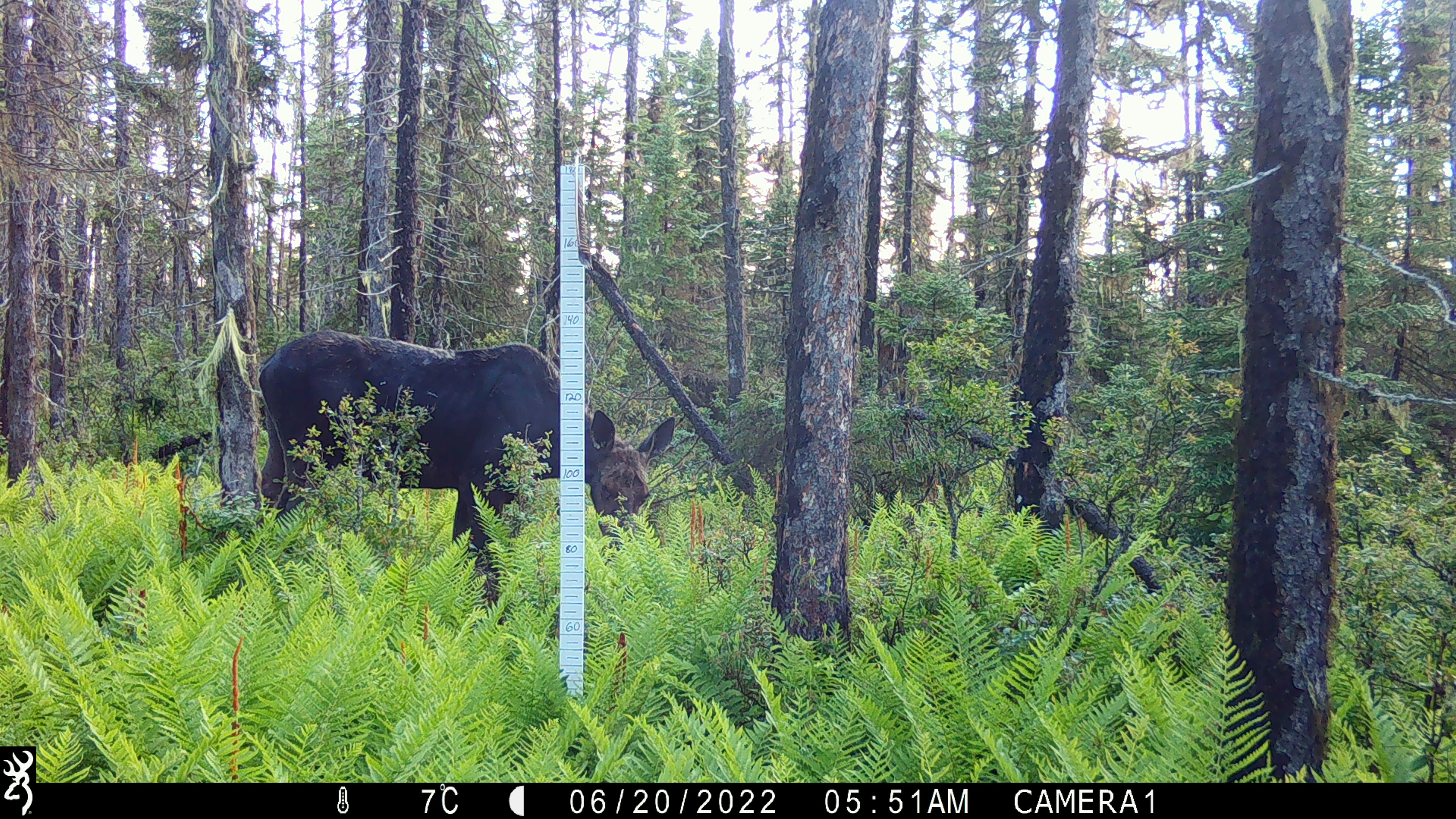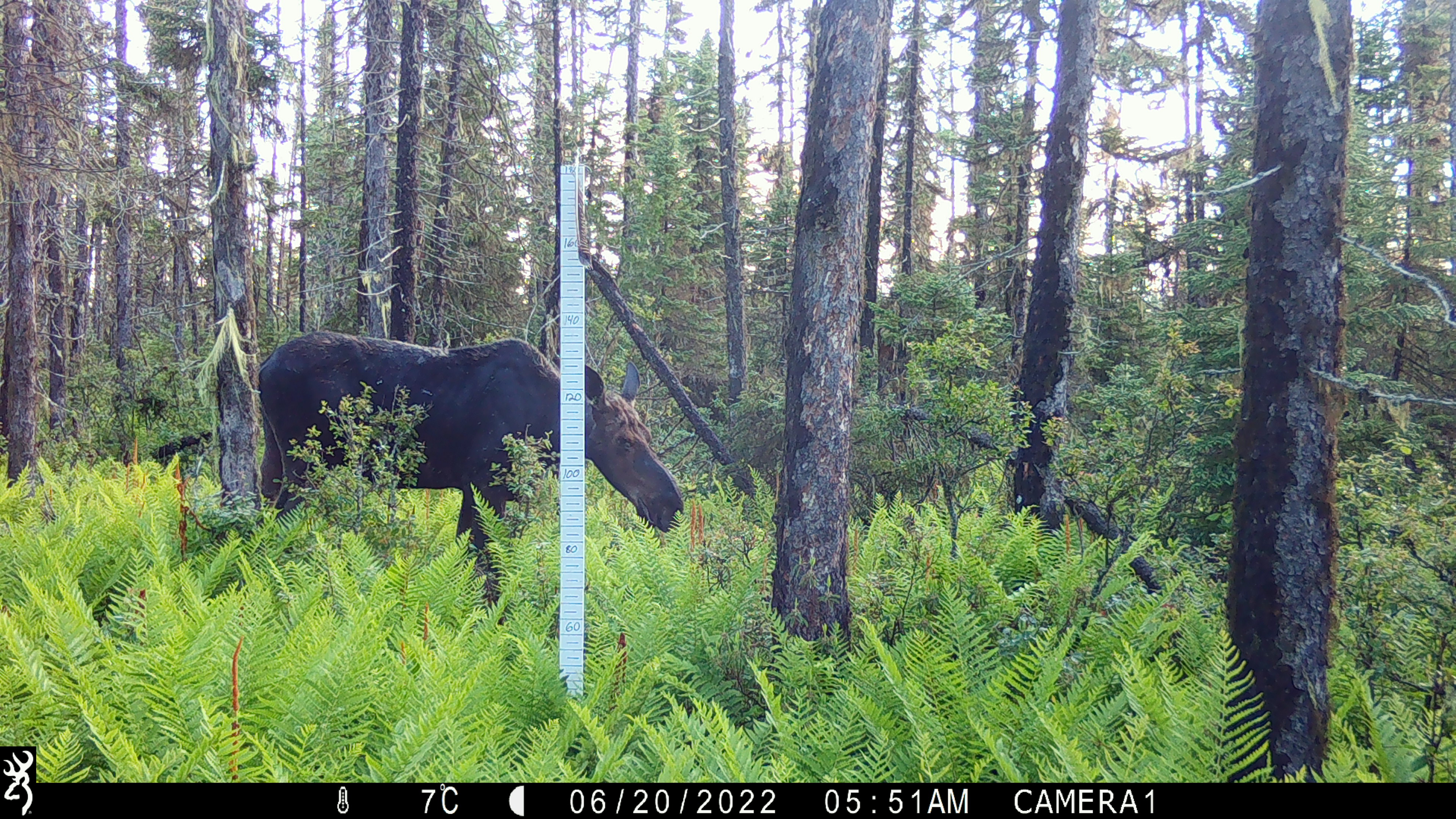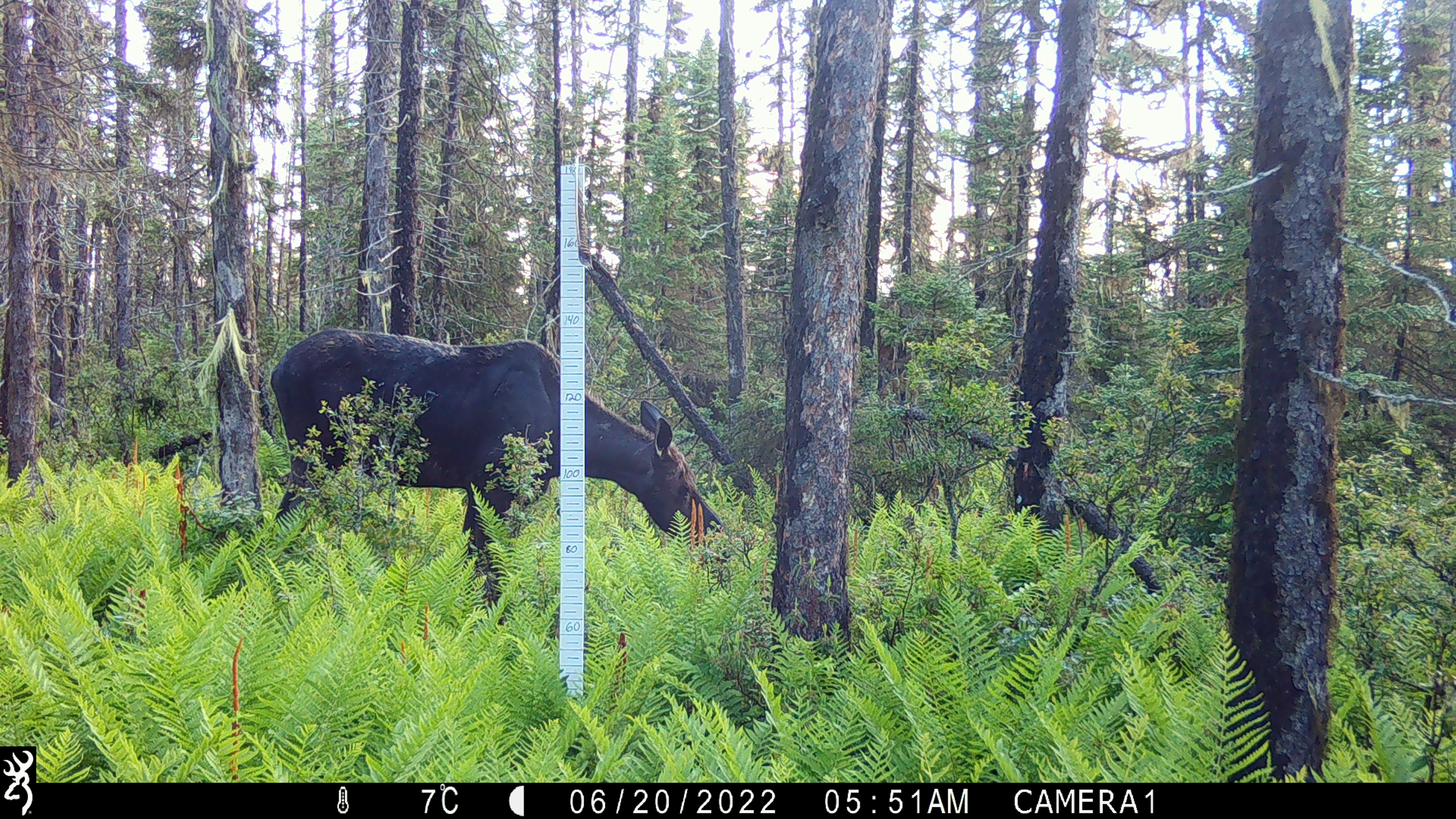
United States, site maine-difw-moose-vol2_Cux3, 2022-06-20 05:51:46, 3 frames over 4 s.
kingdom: Animalia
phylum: Chordata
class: Mammalia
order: Artiodactyla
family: Cervidae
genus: Alces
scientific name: Alces alces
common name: moose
Moose (Alces alces).